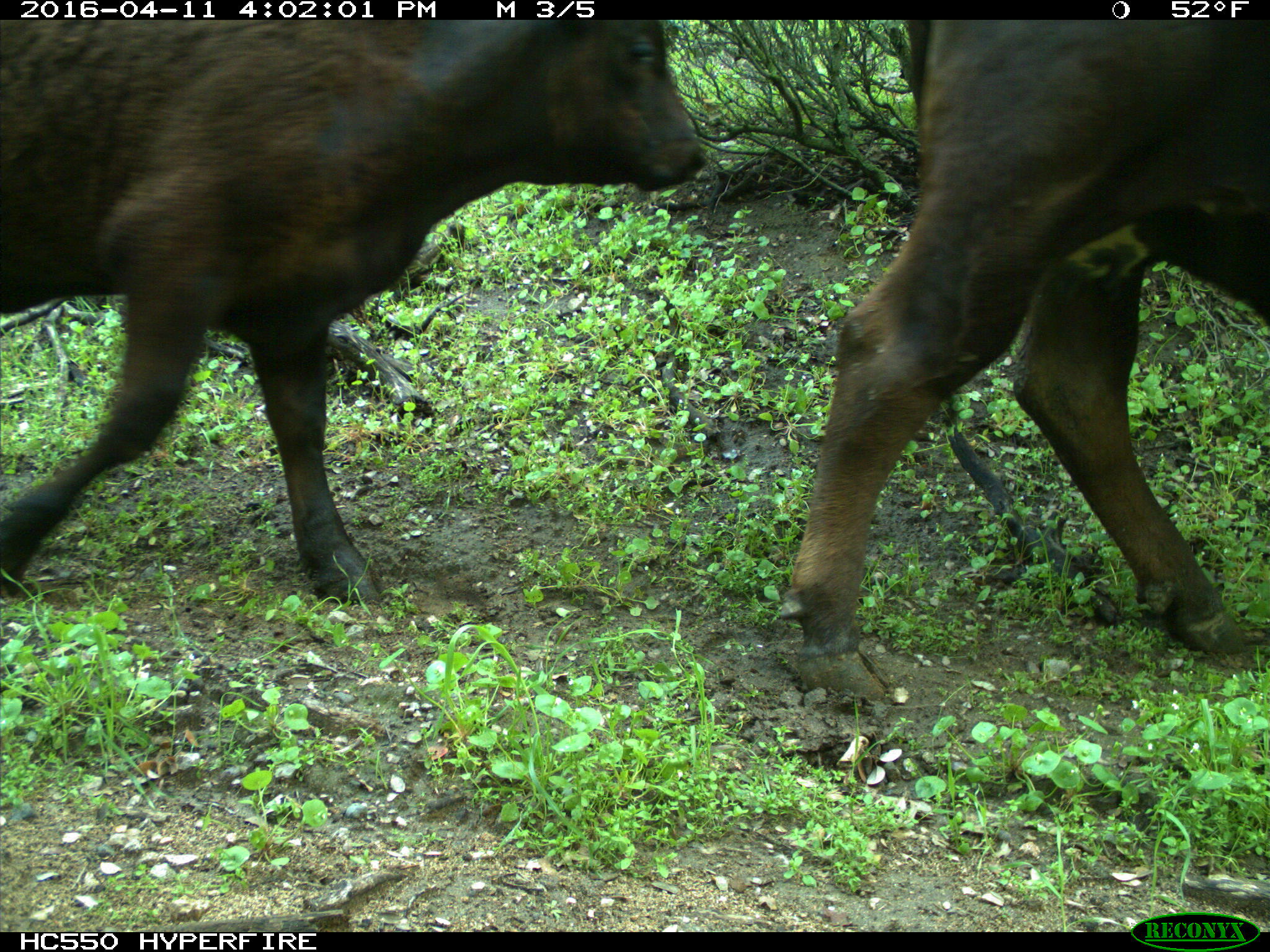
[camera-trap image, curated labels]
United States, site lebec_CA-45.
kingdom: Animalia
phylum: Chordata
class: Mammalia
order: Artiodactyla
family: Bovidae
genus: Bos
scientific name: Bos taurus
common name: domestic cow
Bos taurus (domestic cow).